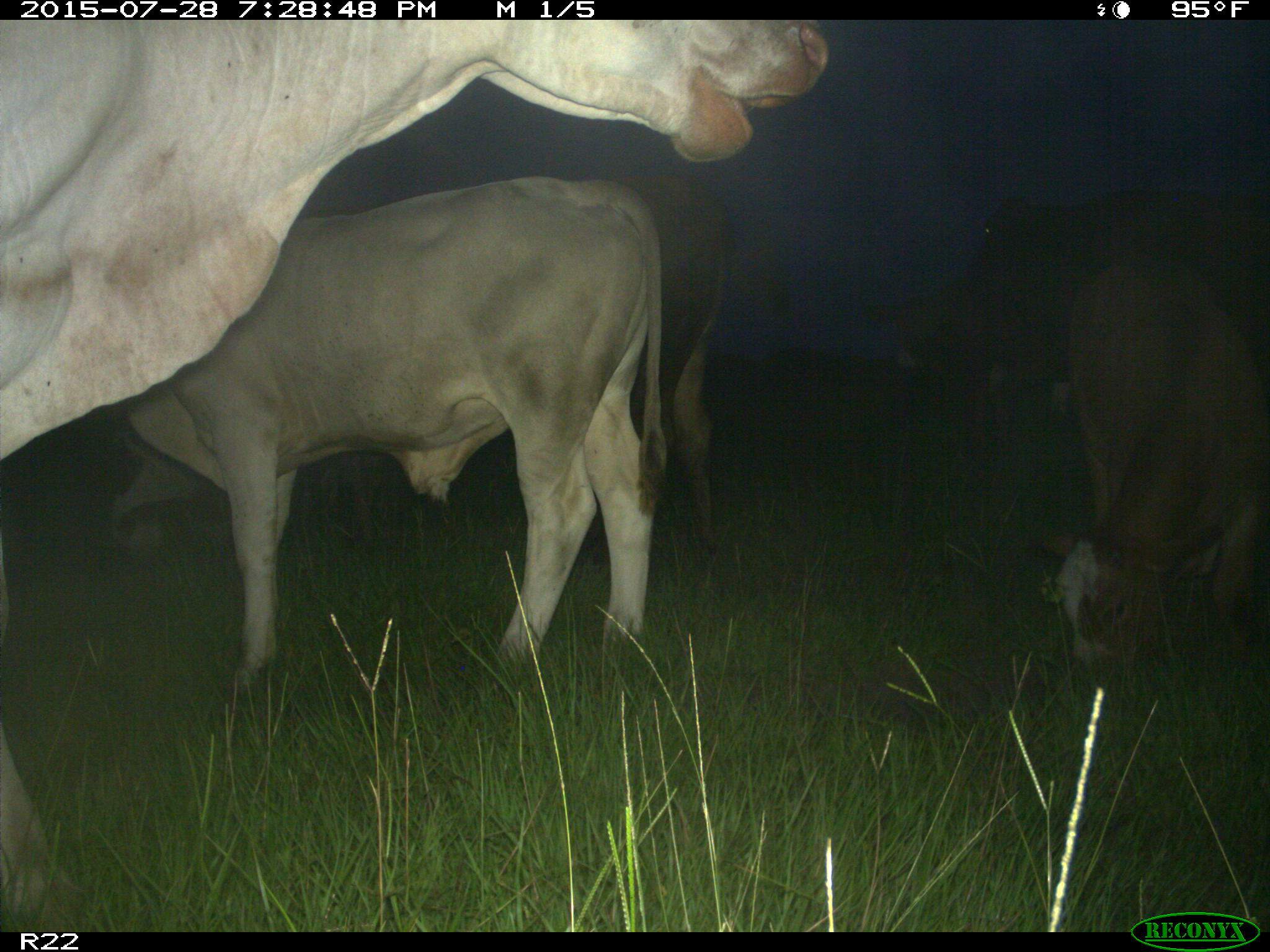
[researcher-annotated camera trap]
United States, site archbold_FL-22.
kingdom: Animalia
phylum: Chordata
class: Mammalia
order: Artiodactyla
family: Bovidae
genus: Bos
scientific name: Bos taurus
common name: domestic cow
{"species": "Bos taurus (domestic cow)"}